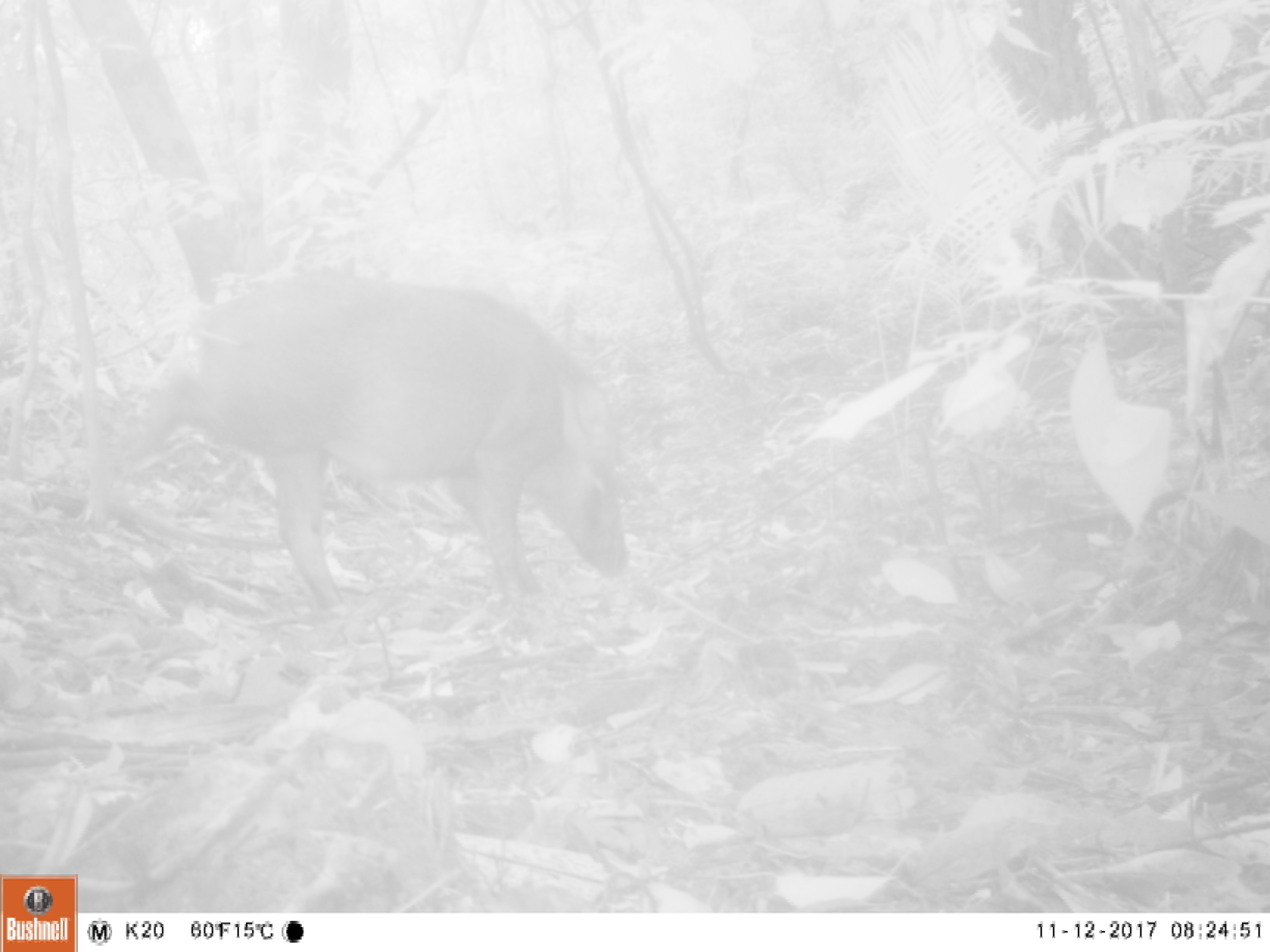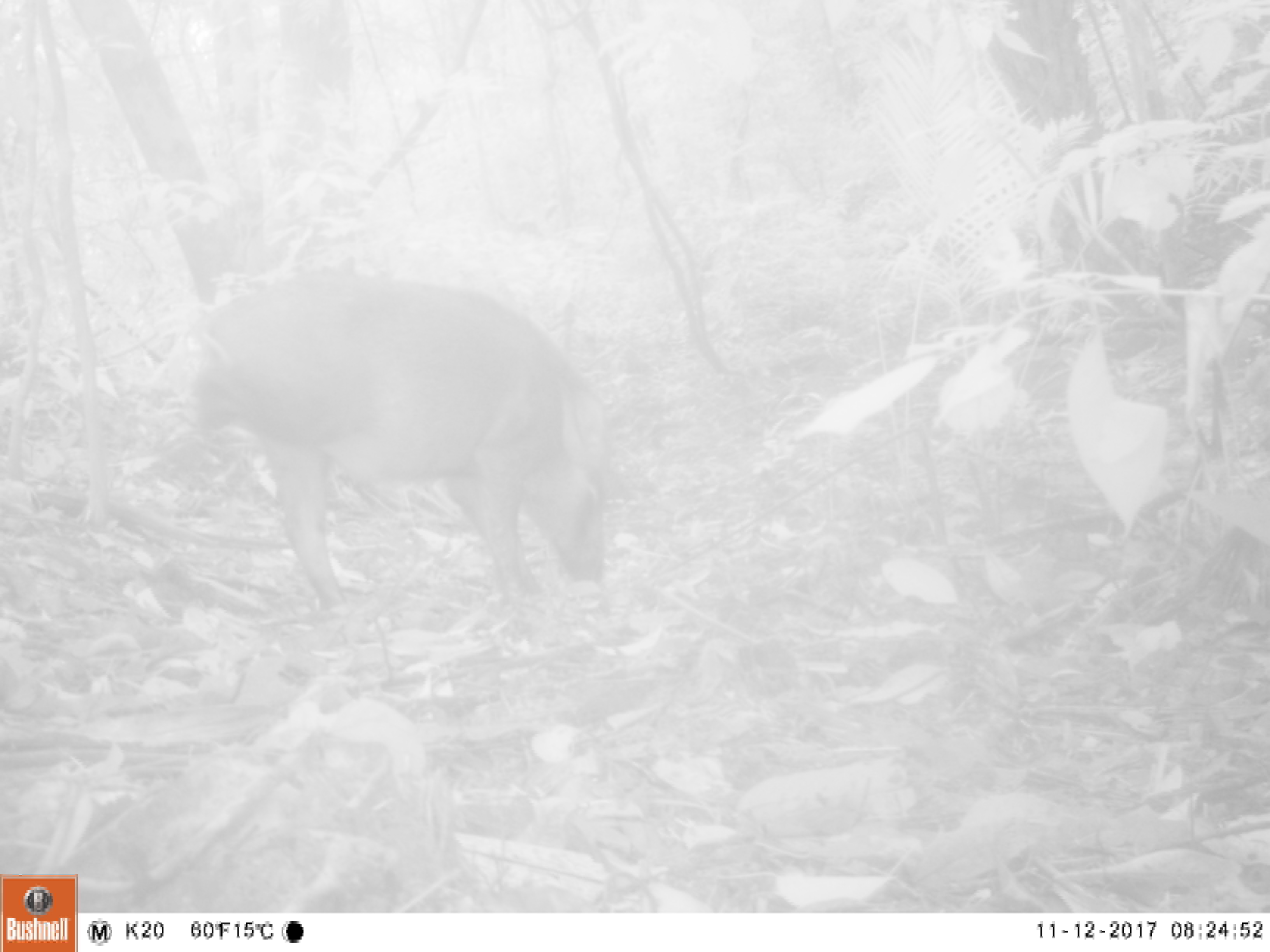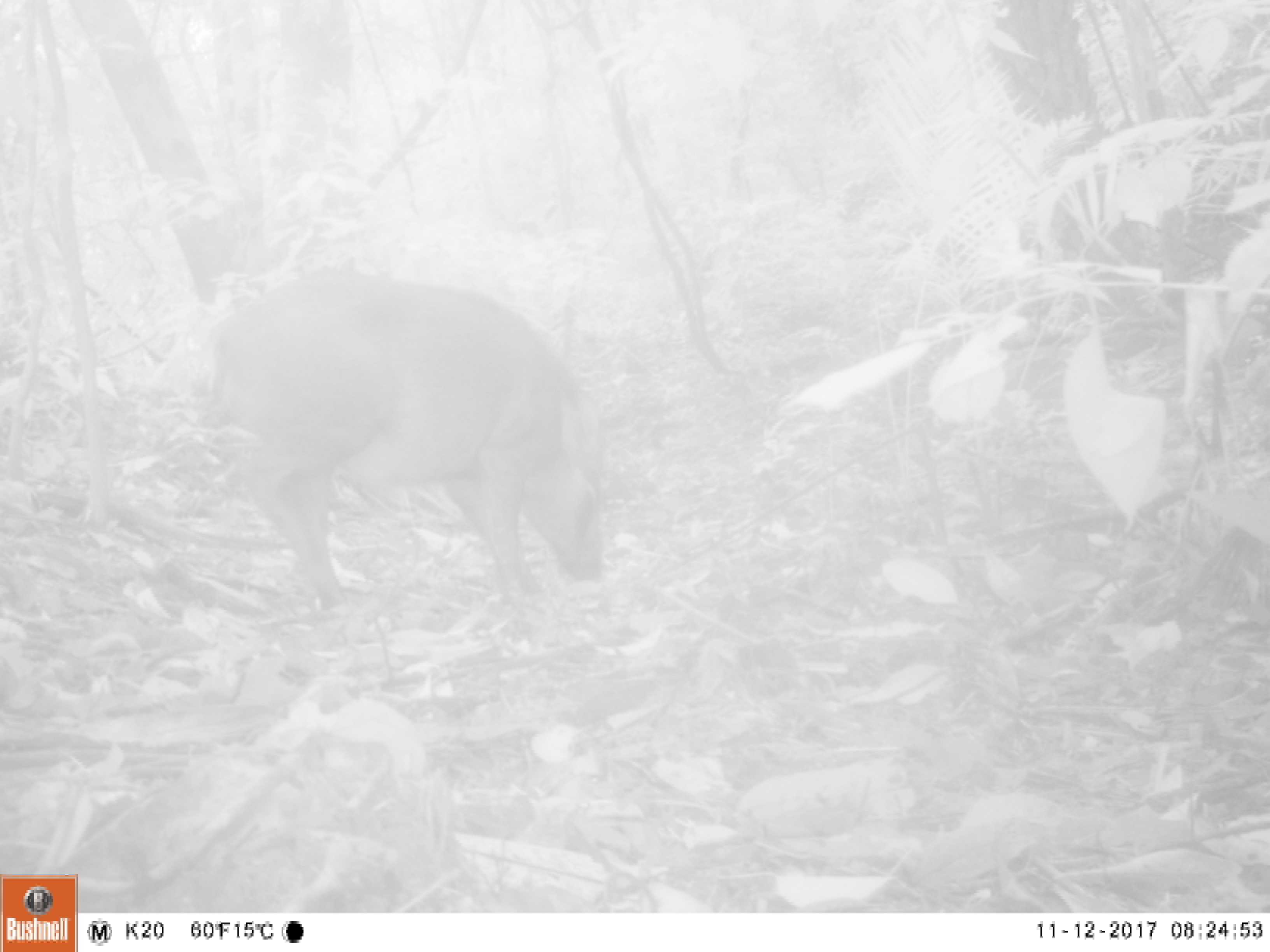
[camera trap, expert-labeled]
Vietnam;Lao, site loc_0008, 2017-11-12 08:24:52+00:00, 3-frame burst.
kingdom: Animalia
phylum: Chordata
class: Mammalia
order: Artiodactyla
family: Suidae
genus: Sus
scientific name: Sus scrofa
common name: eurasian wild pig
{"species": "eurasian wild pig (Sus scrofa)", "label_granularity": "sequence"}